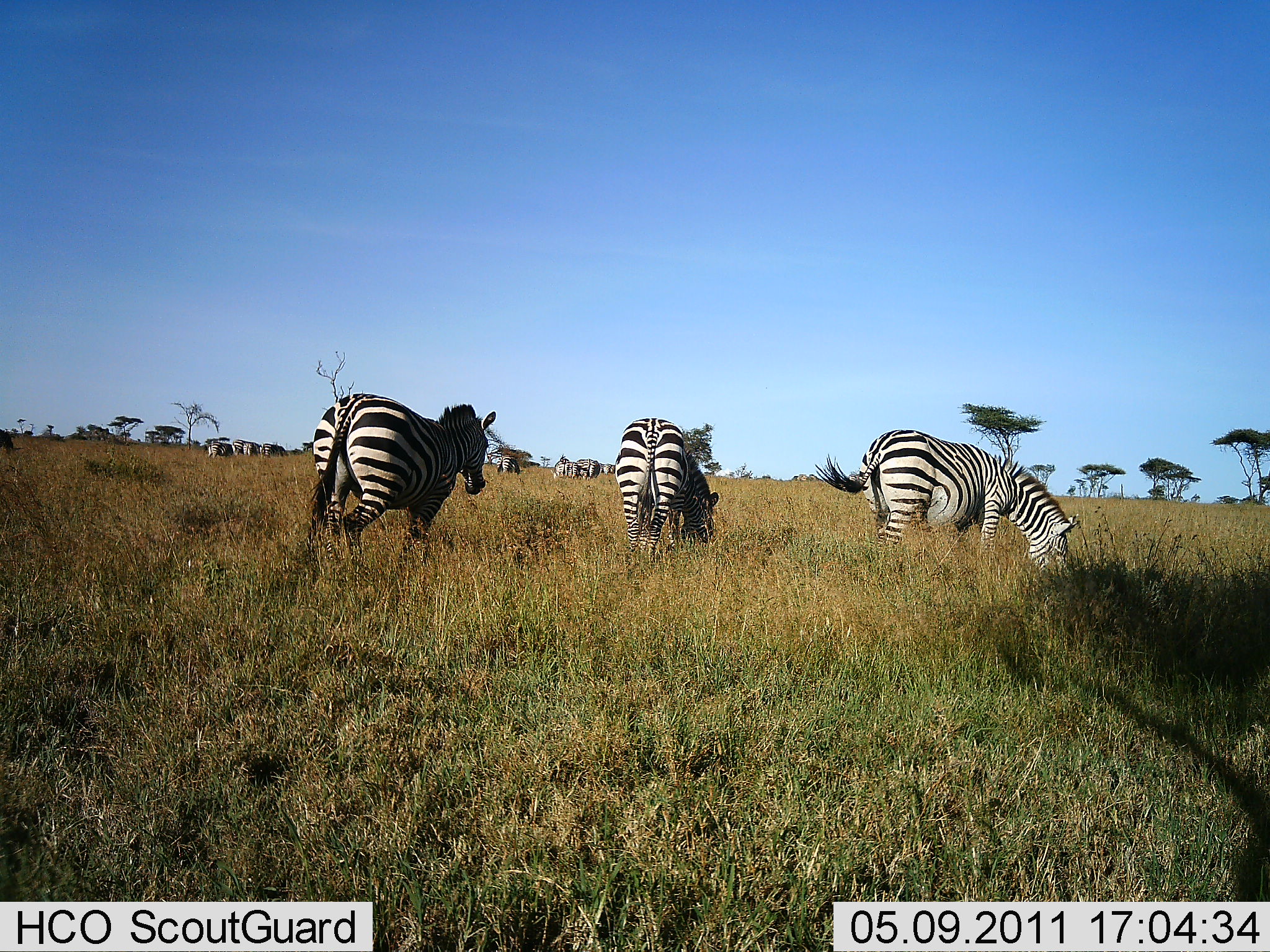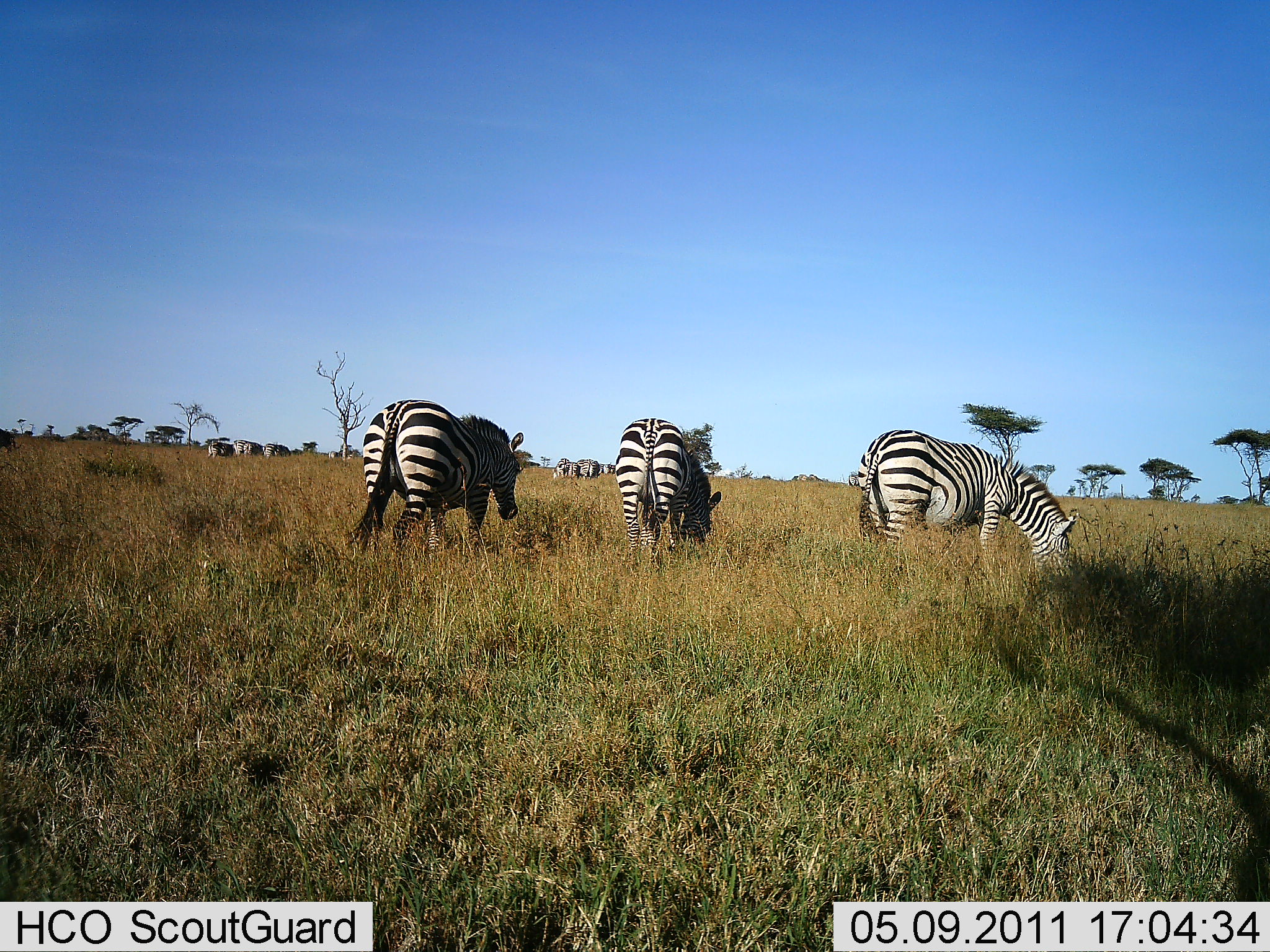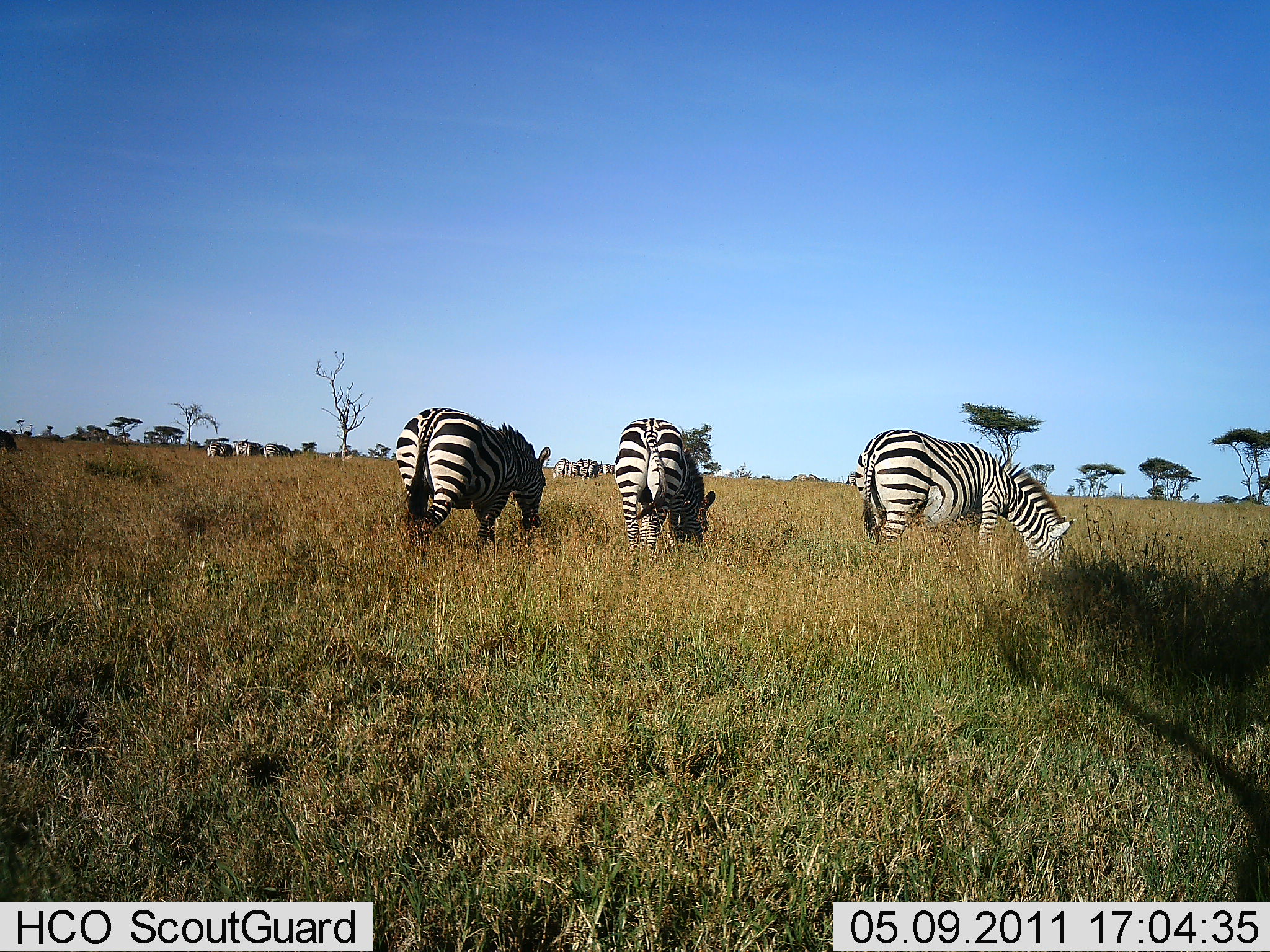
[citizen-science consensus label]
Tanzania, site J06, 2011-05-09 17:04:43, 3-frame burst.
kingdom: Animalia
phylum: Chordata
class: Mammalia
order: Perissodactyla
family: Equidae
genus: Equus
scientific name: Equus quagga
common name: plains zebra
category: zebra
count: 8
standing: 33%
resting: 0%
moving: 17%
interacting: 0%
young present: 0%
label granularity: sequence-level